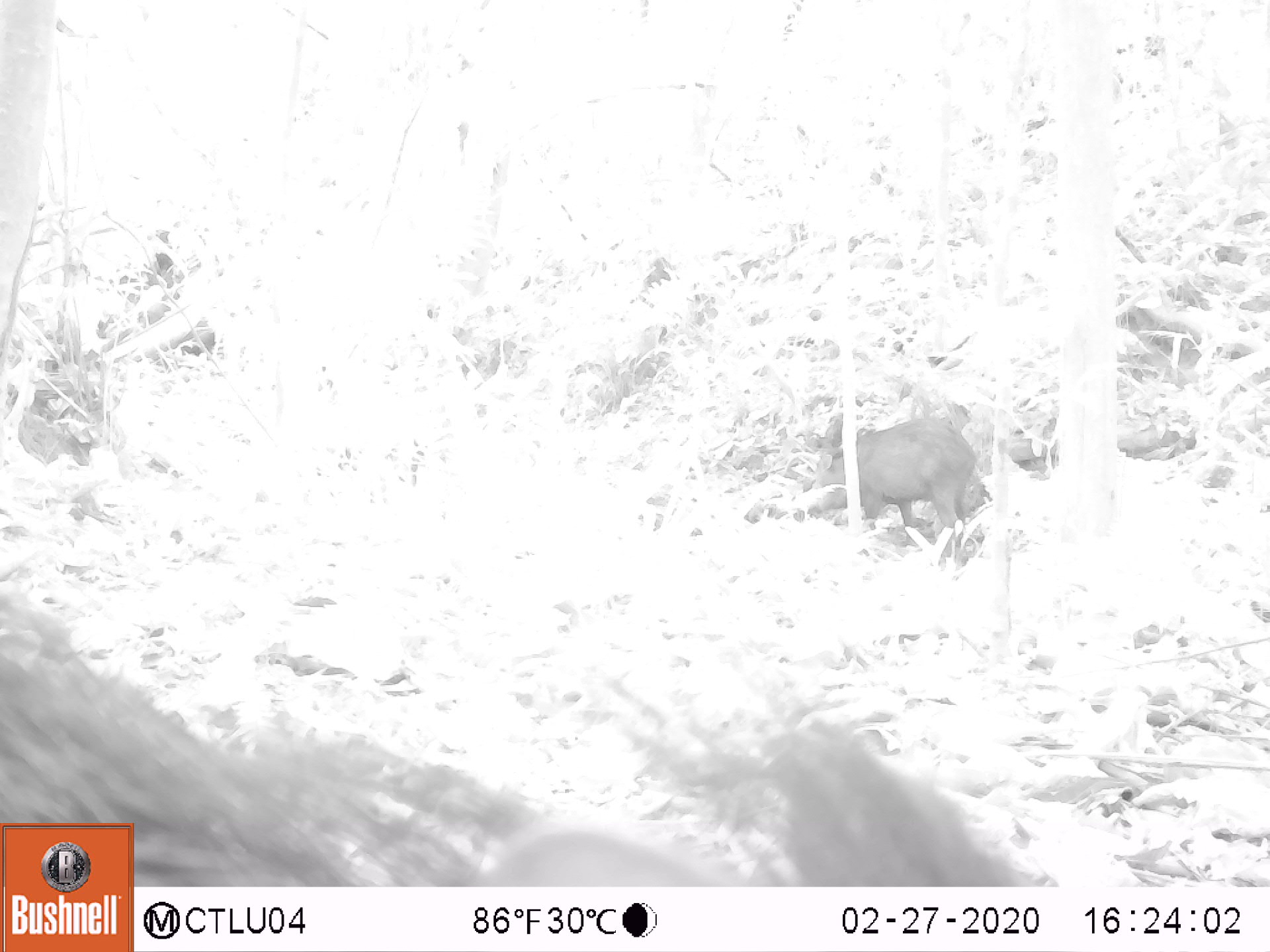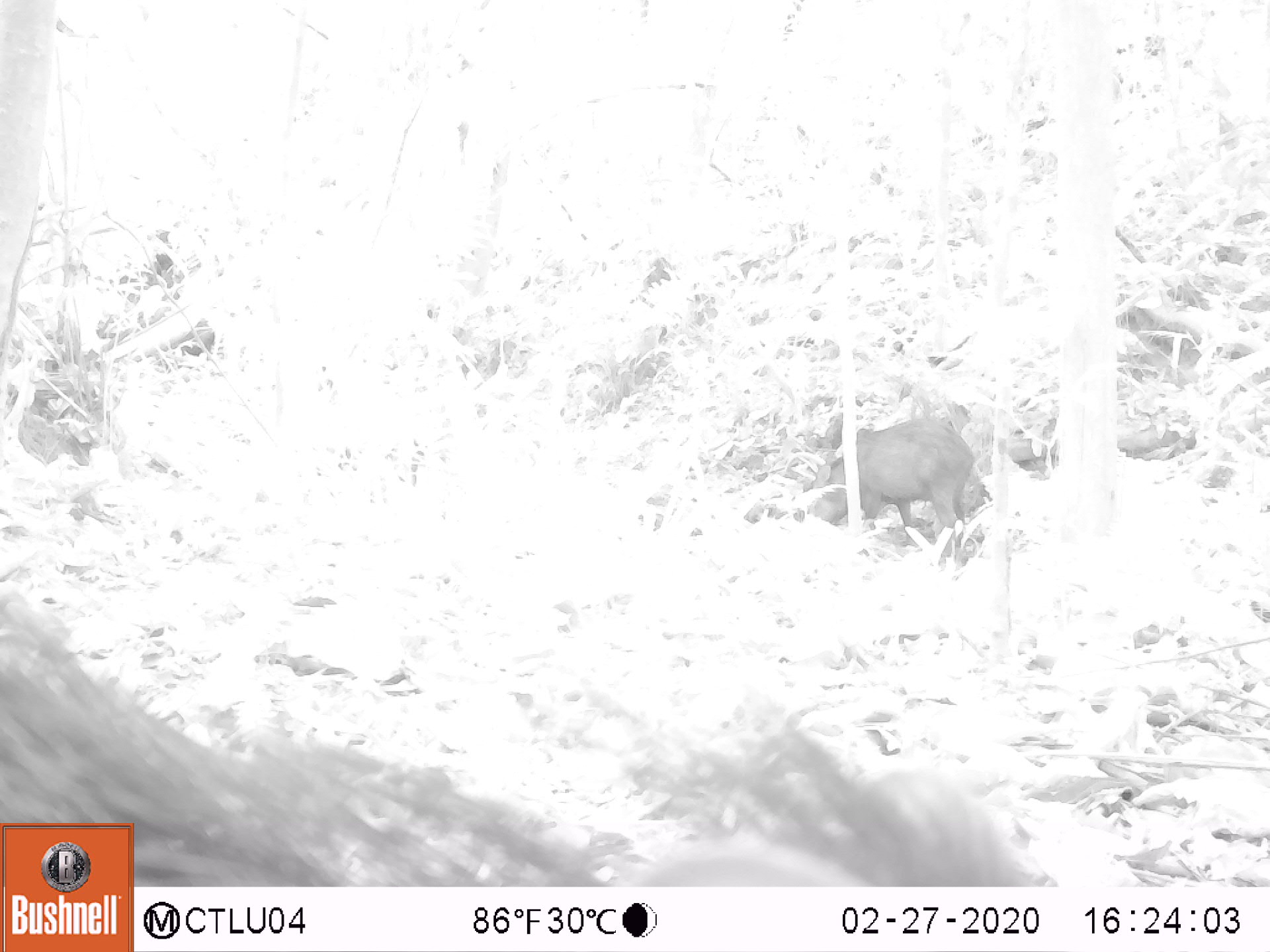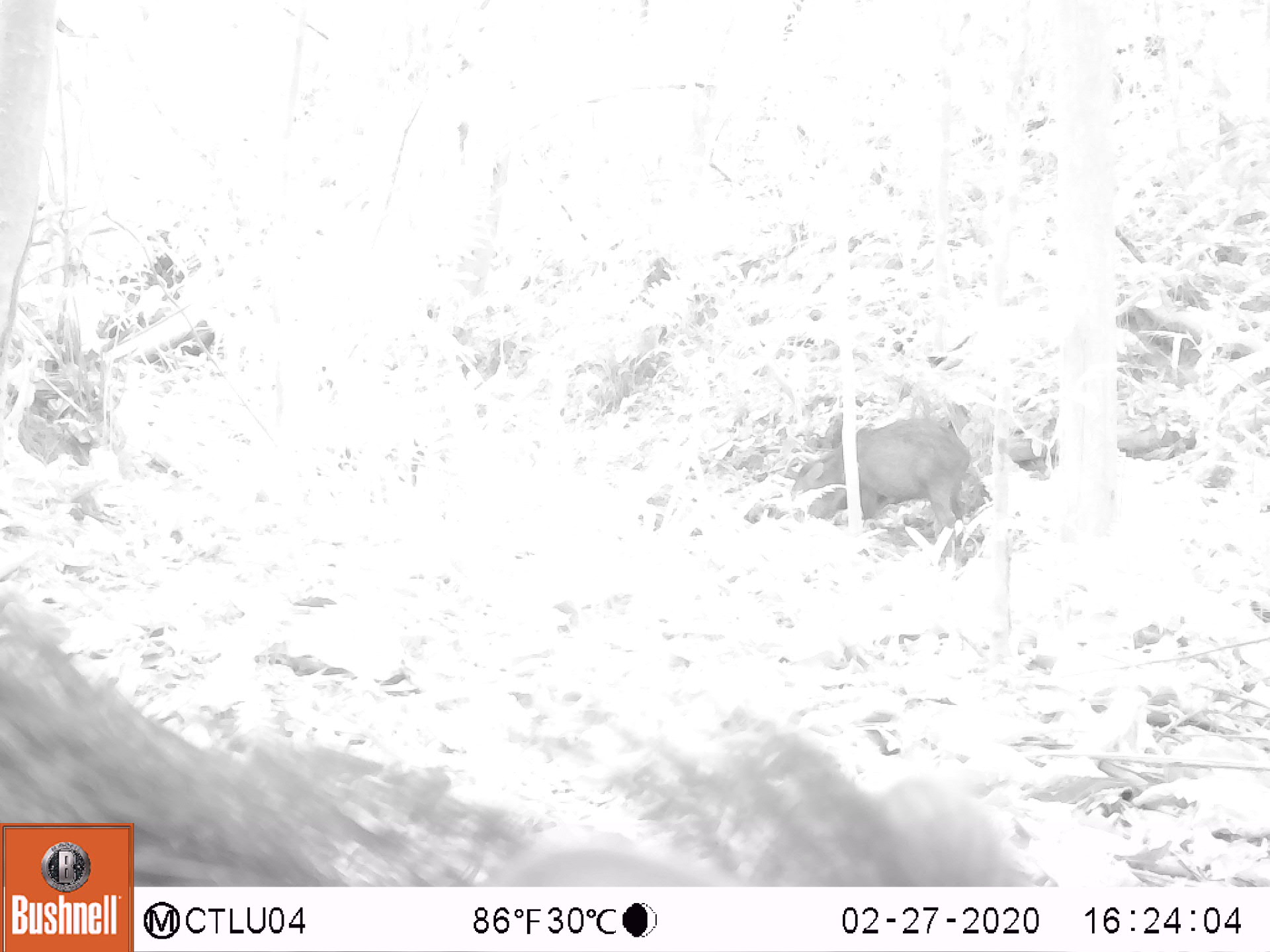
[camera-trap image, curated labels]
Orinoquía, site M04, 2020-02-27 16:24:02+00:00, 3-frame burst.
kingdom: Animalia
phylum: Chordata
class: Mammalia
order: Artiodactyla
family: Tayassuidae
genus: Pecari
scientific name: Pecari tajacu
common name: collared peccary